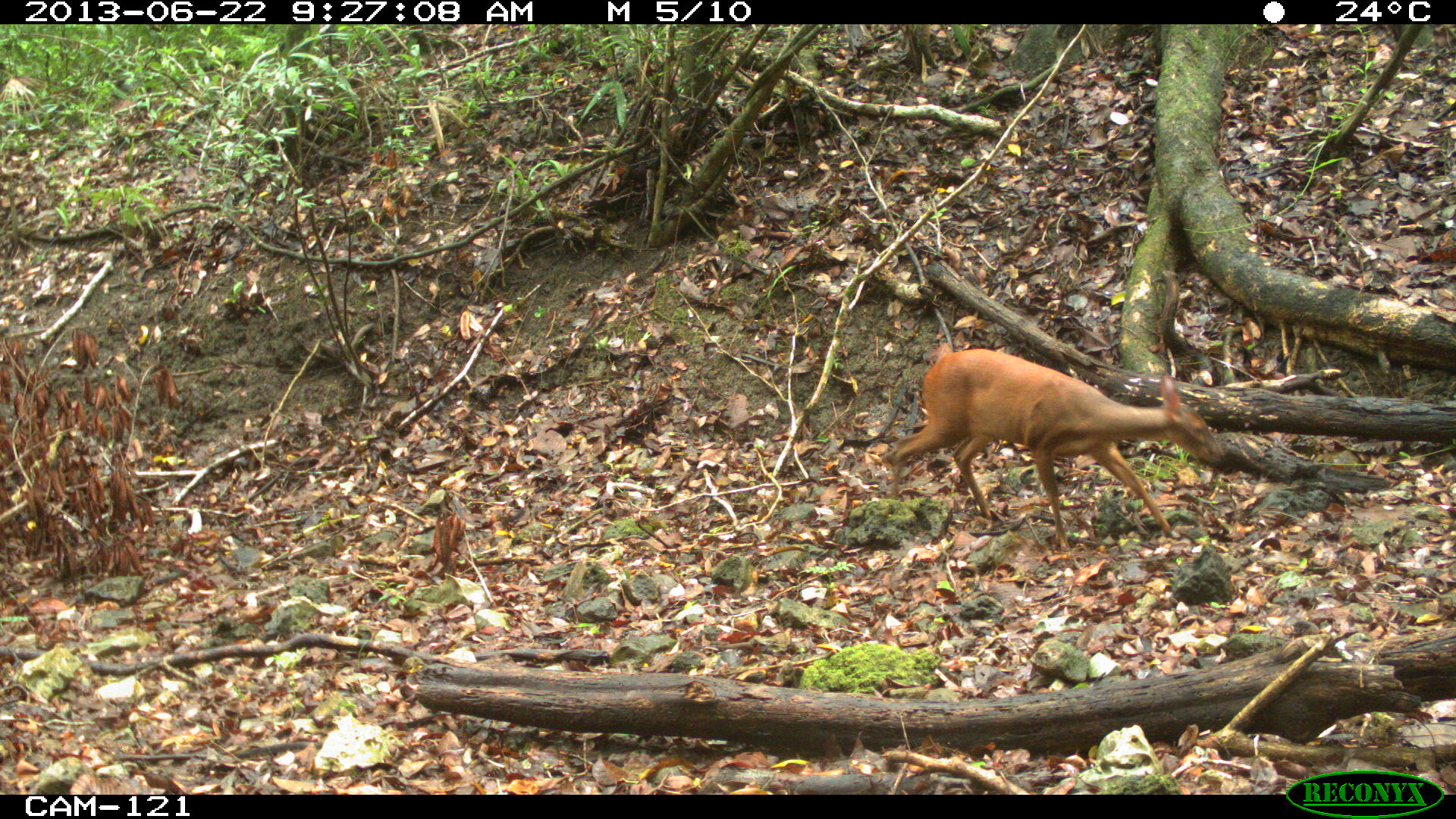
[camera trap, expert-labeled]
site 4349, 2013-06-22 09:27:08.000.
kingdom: Animalia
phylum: Chordata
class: Mammalia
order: Artiodactyla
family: Cervidae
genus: Mazama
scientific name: Mazama temama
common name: central american red brocket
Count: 1.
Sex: female.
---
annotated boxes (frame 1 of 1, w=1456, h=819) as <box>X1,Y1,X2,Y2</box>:
mazama temama: <box>883,349,1219,549</box>